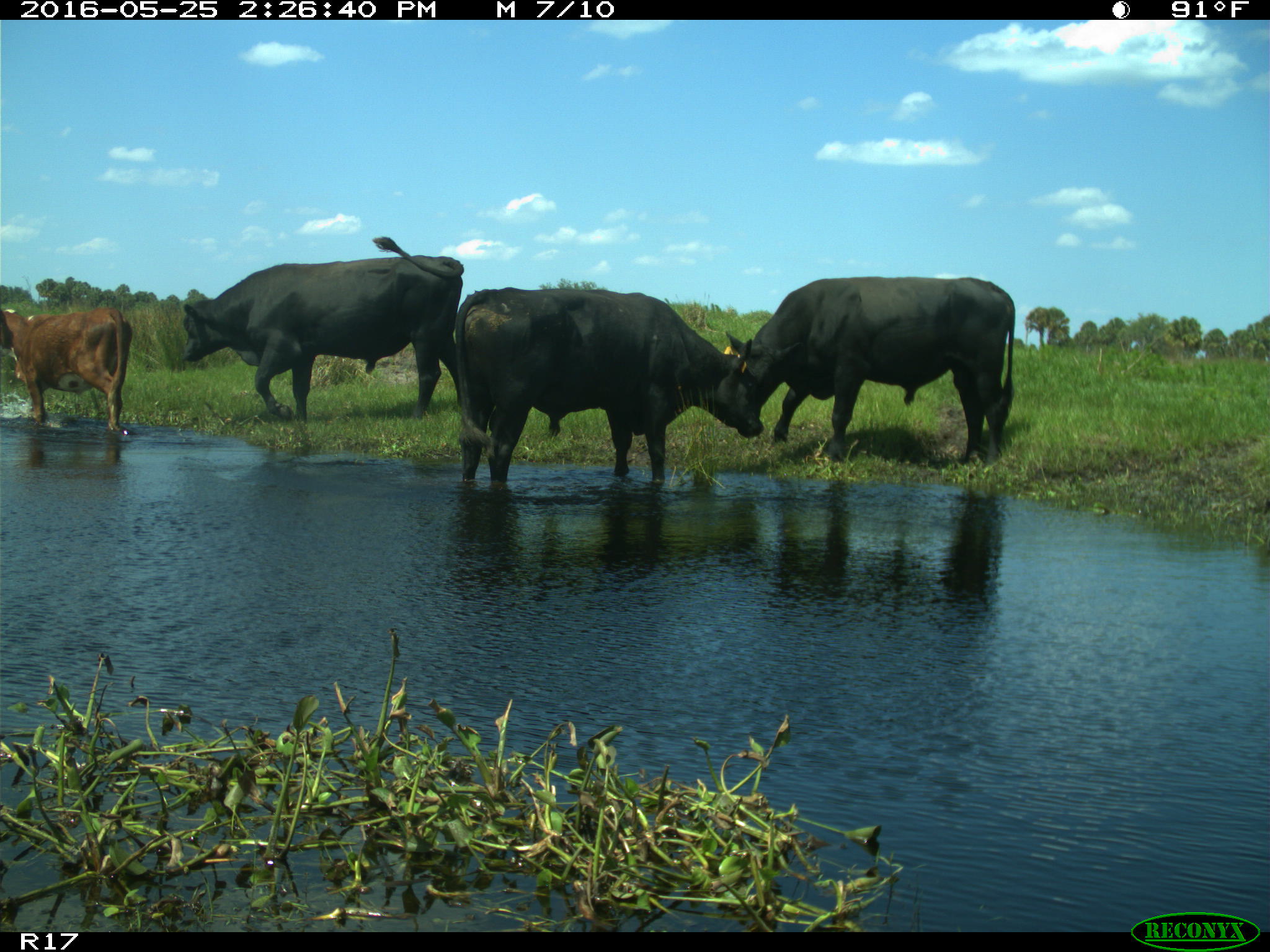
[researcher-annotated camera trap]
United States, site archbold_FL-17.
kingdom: Animalia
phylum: Chordata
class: Mammalia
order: Artiodactyla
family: Bovidae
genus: Bos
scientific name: Bos taurus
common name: domestic cow